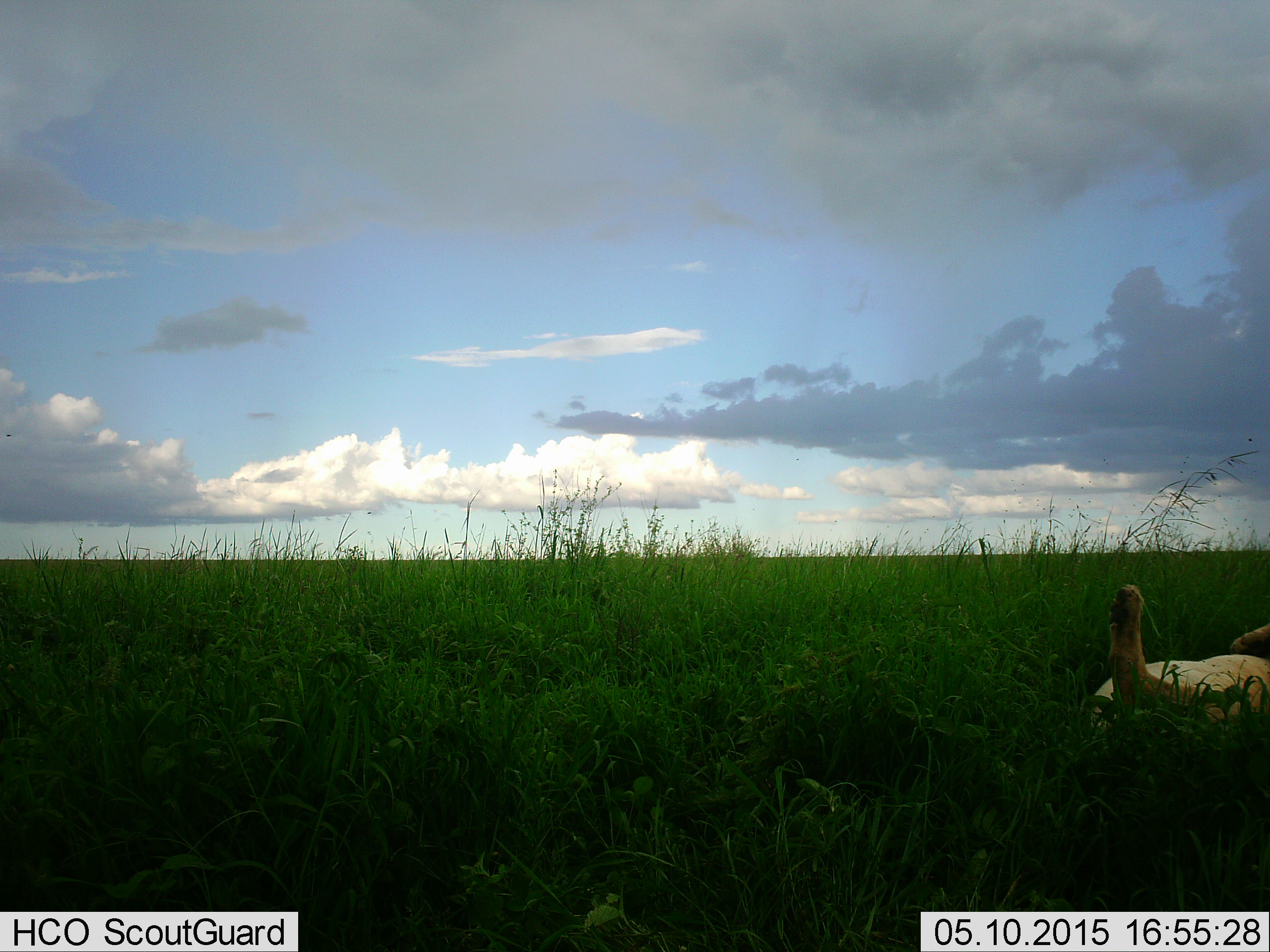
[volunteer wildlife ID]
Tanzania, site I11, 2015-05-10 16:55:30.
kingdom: Animalia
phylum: Chordata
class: Mammalia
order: Carnivora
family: Felidae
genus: Panthera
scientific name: Panthera leo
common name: lion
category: lionfemale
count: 1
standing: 0%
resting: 100%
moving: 0%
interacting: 0%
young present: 0%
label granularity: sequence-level